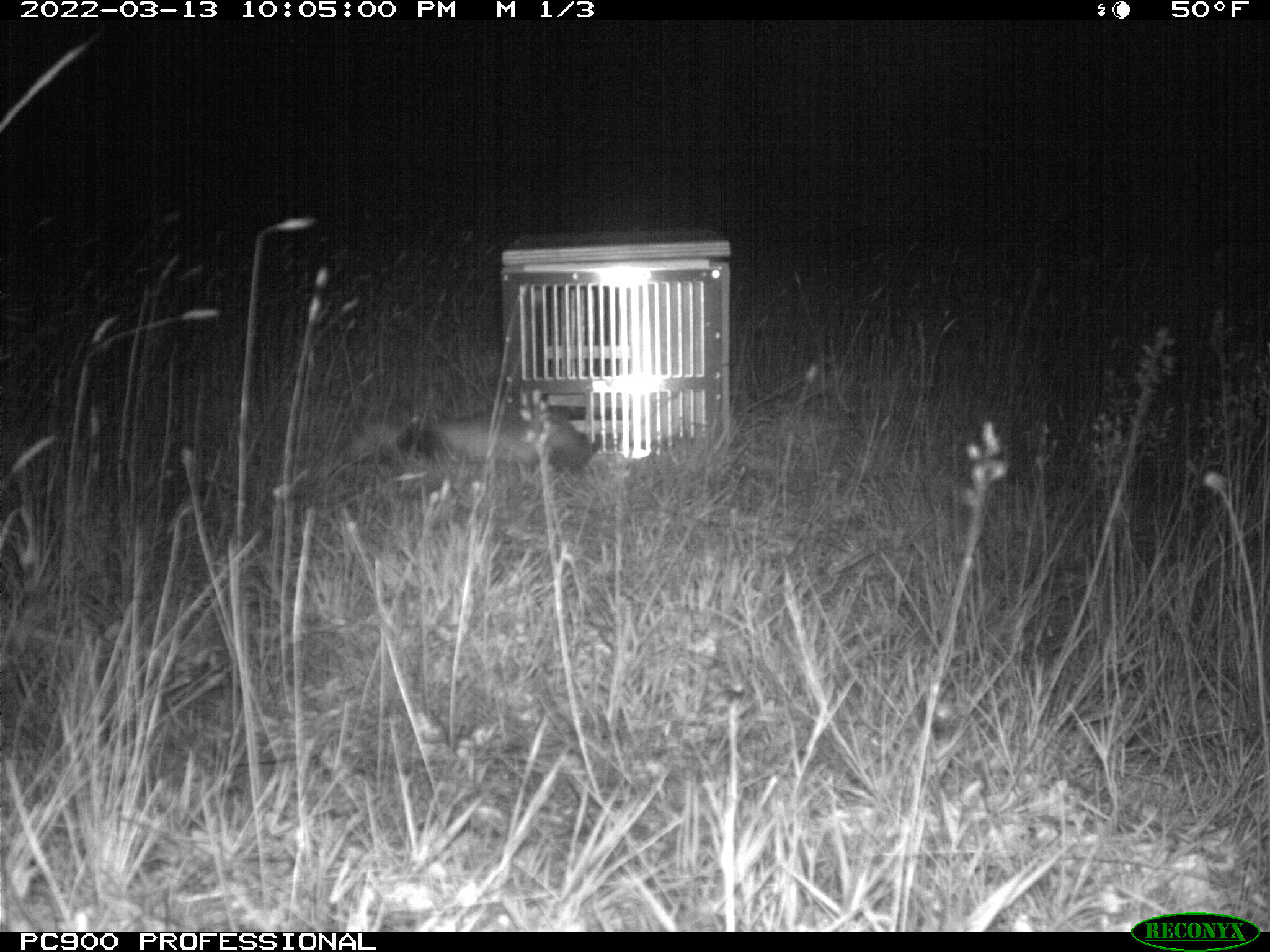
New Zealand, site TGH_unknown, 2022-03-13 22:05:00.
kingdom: Animalia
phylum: Chordata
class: Mammalia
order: Carnivora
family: Mustelidae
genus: Mustela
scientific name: Mustela furo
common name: ferret